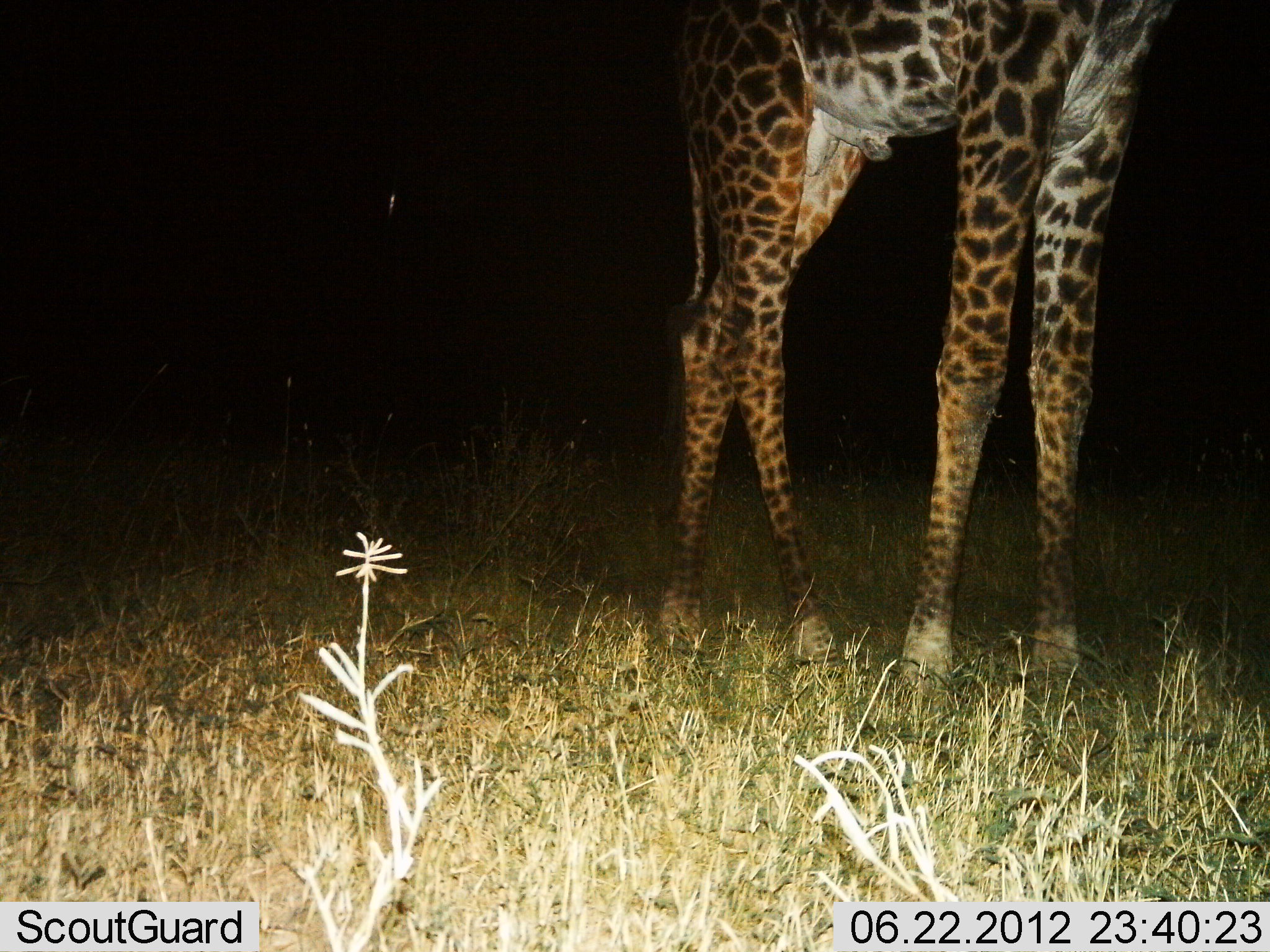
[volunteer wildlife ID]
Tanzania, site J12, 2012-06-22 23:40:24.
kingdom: Animalia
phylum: Chordata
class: Mammalia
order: Artiodactyla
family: Giraffidae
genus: Giraffa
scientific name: Giraffa camelopardalis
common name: giraffe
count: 1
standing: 100%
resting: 0%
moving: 0%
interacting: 0%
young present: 0%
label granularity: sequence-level